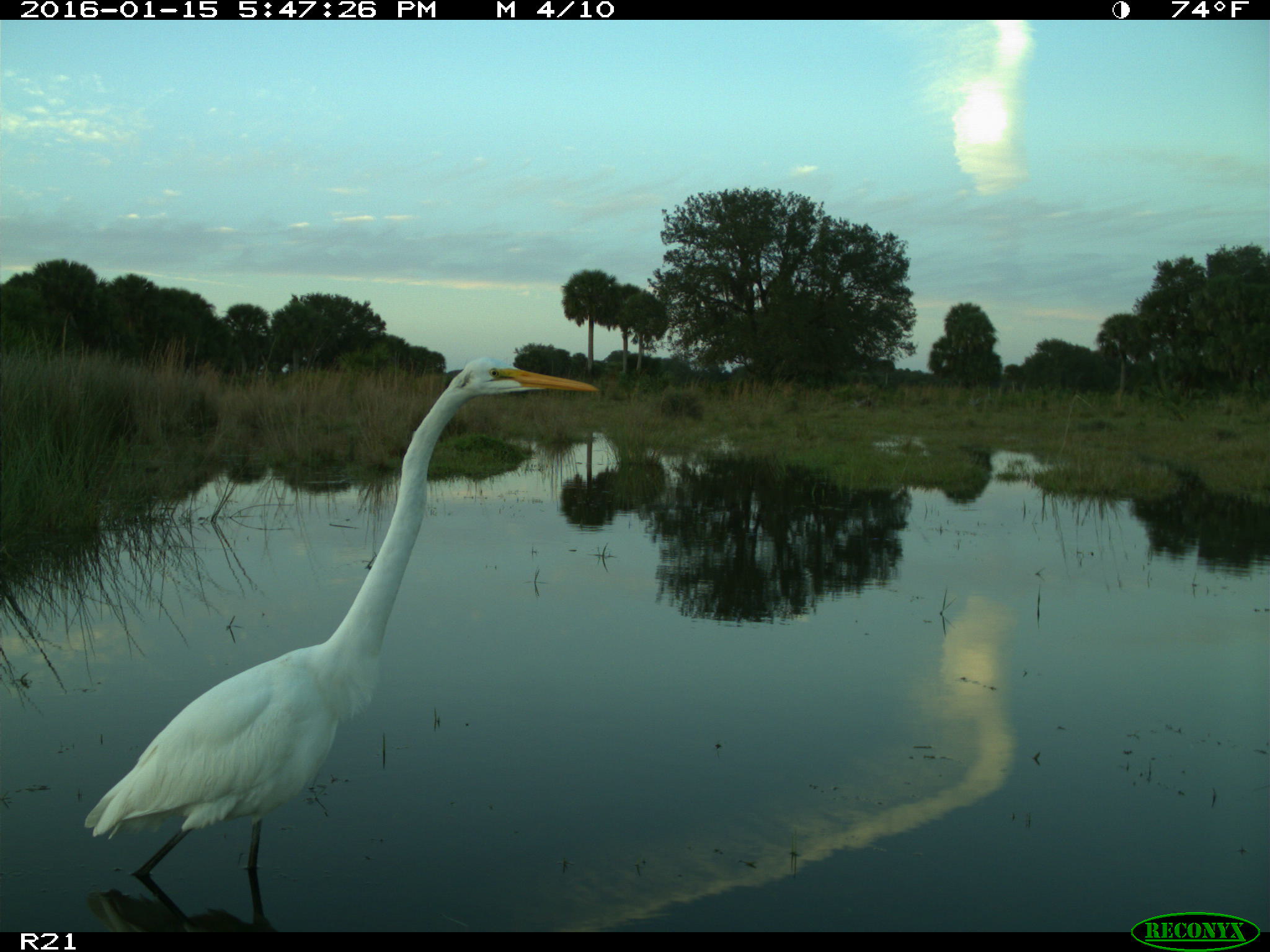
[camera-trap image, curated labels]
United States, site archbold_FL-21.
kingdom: Animalia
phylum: Chordata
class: Aves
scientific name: Aves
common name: birds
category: unidentified bird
Unidentified bird (birds) (Aves).